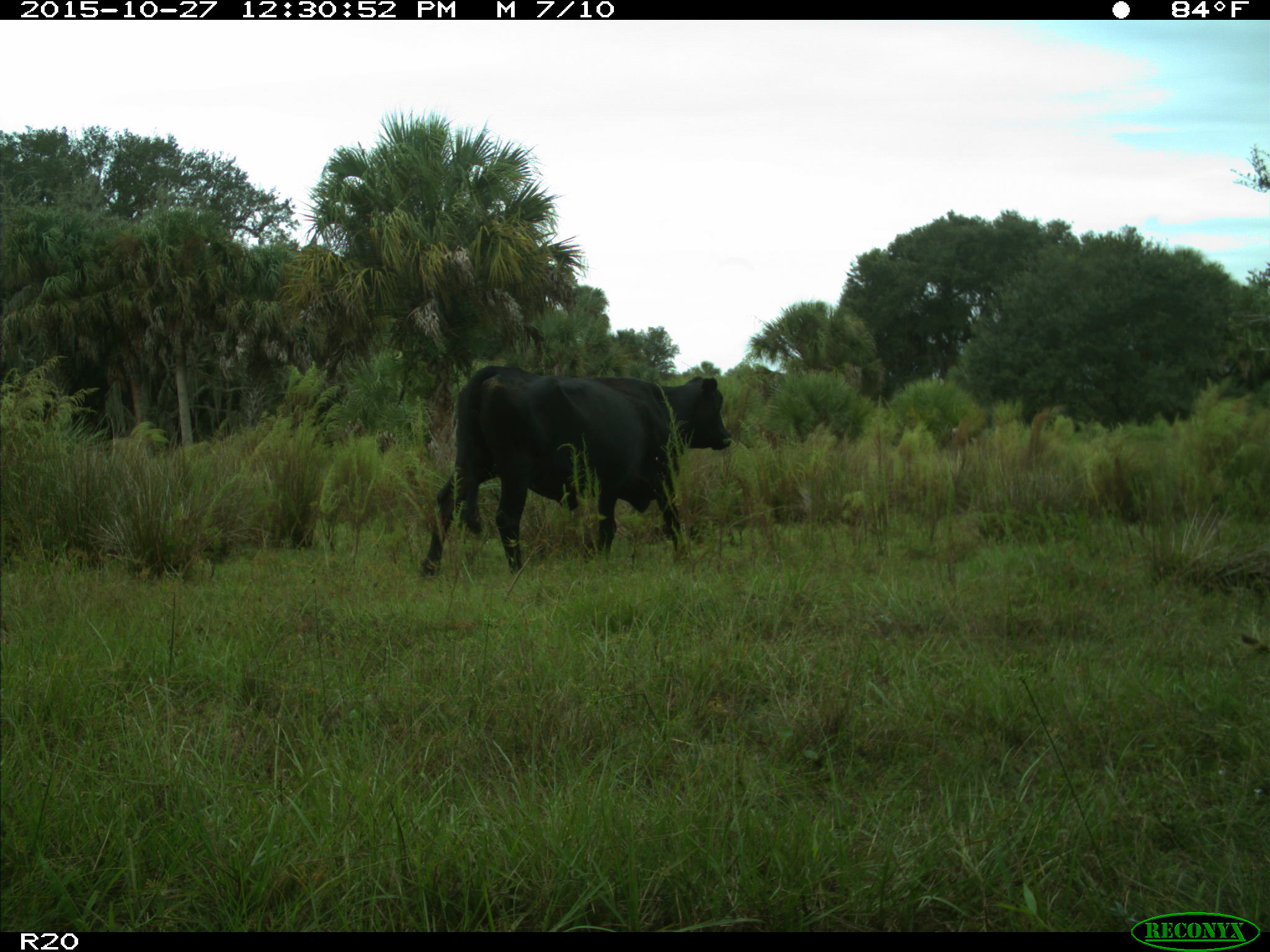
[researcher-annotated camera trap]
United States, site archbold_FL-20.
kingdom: Animalia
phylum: Chordata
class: Mammalia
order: Artiodactyla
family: Bovidae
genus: Bos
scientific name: Bos taurus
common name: domestic cow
Bos taurus (domestic cow).